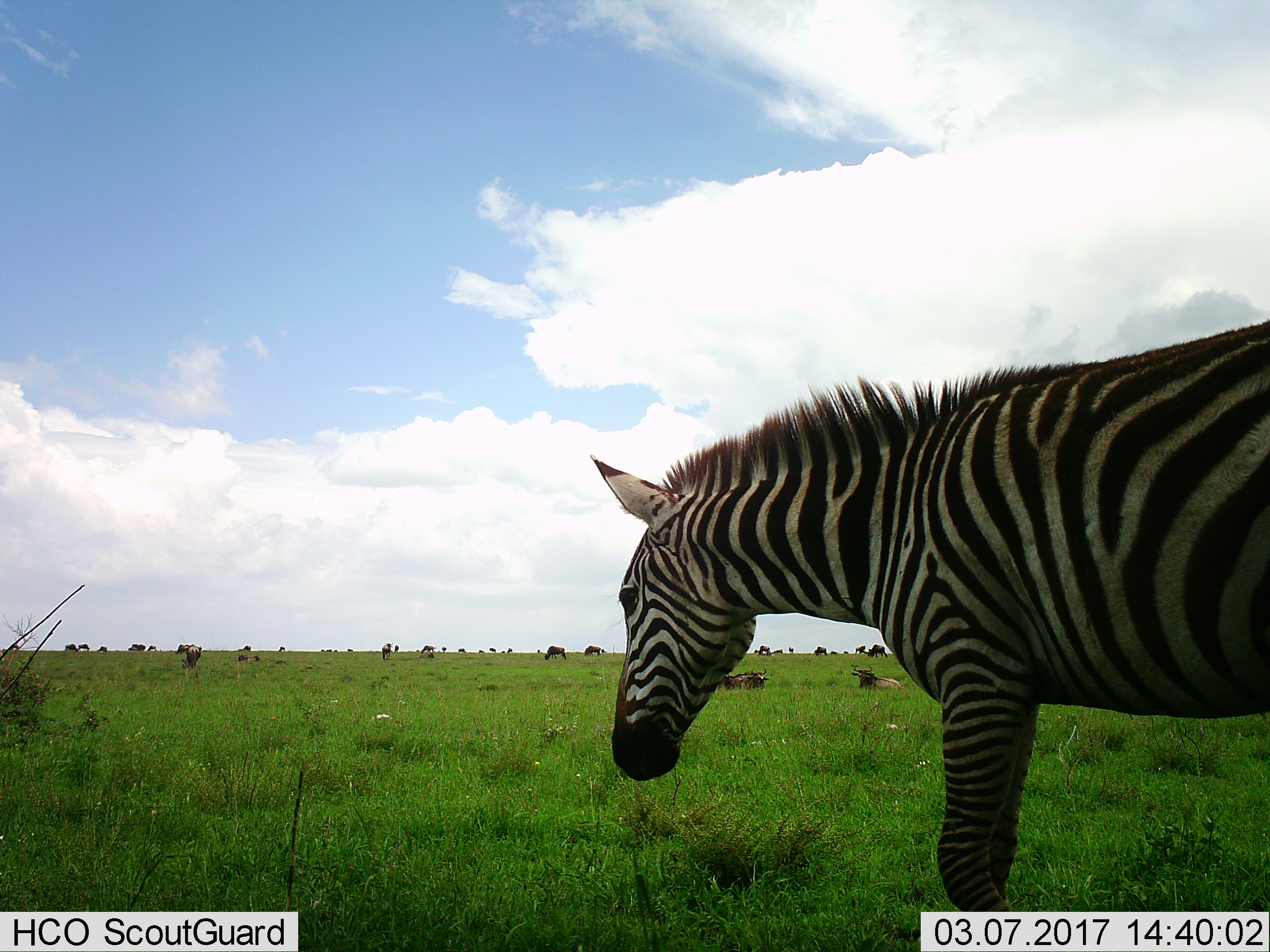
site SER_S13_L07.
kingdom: Animalia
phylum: Chordata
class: Mammalia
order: Artiodactyla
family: Bovidae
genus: Connochaetes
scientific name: Connochaetes taurinus taurinus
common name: blue wildebeest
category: wildebeestblue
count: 11-50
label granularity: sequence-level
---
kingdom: Animalia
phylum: Chordata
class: Mammalia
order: Perissodactyla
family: Equidae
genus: Equus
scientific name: Equus quagga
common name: plains zebra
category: zebraplains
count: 1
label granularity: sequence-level